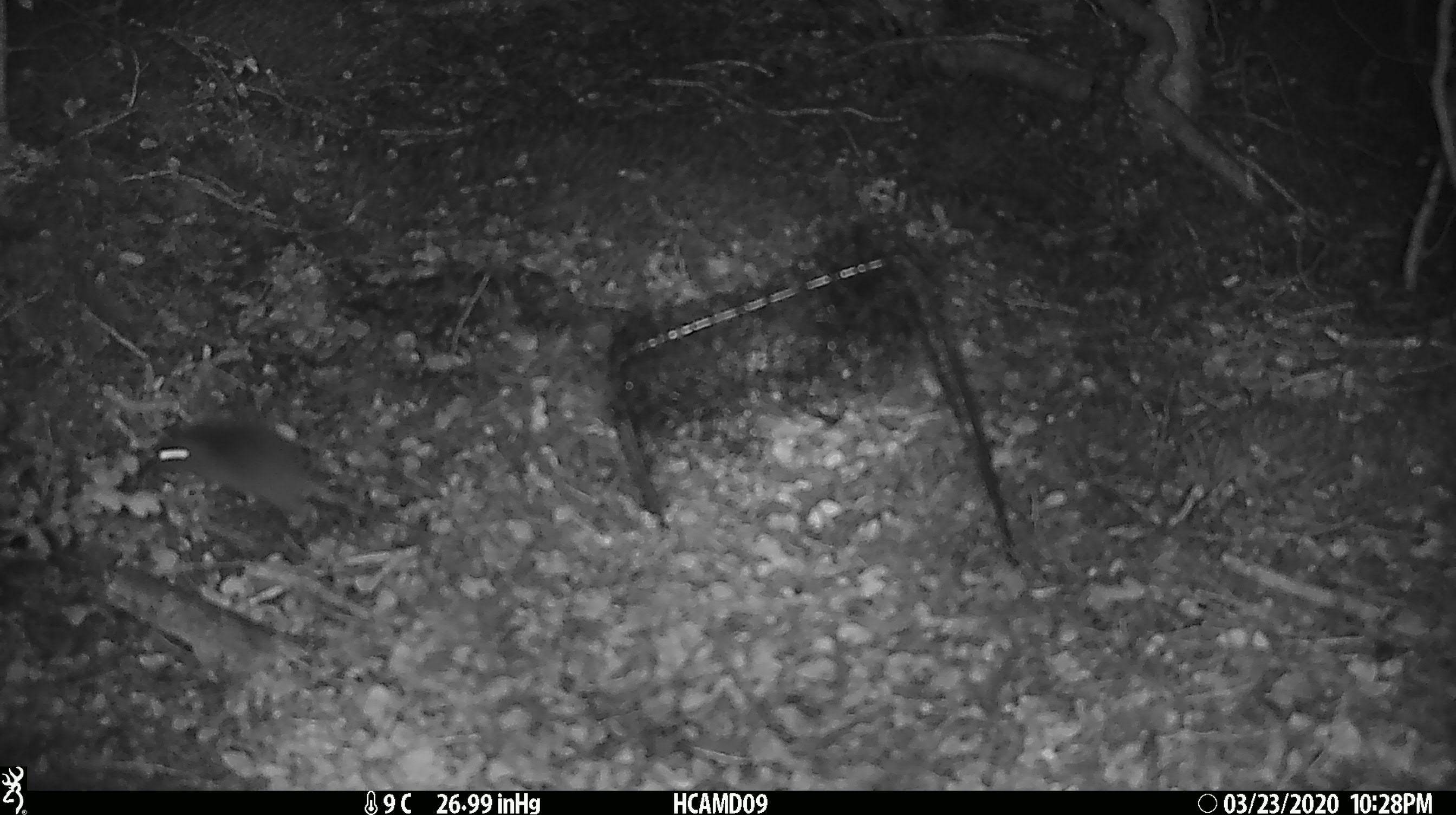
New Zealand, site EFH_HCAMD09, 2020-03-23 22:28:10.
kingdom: Animalia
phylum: Chordata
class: Mammalia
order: Rodentia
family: Muridae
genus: Mus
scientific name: Mus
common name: mouse